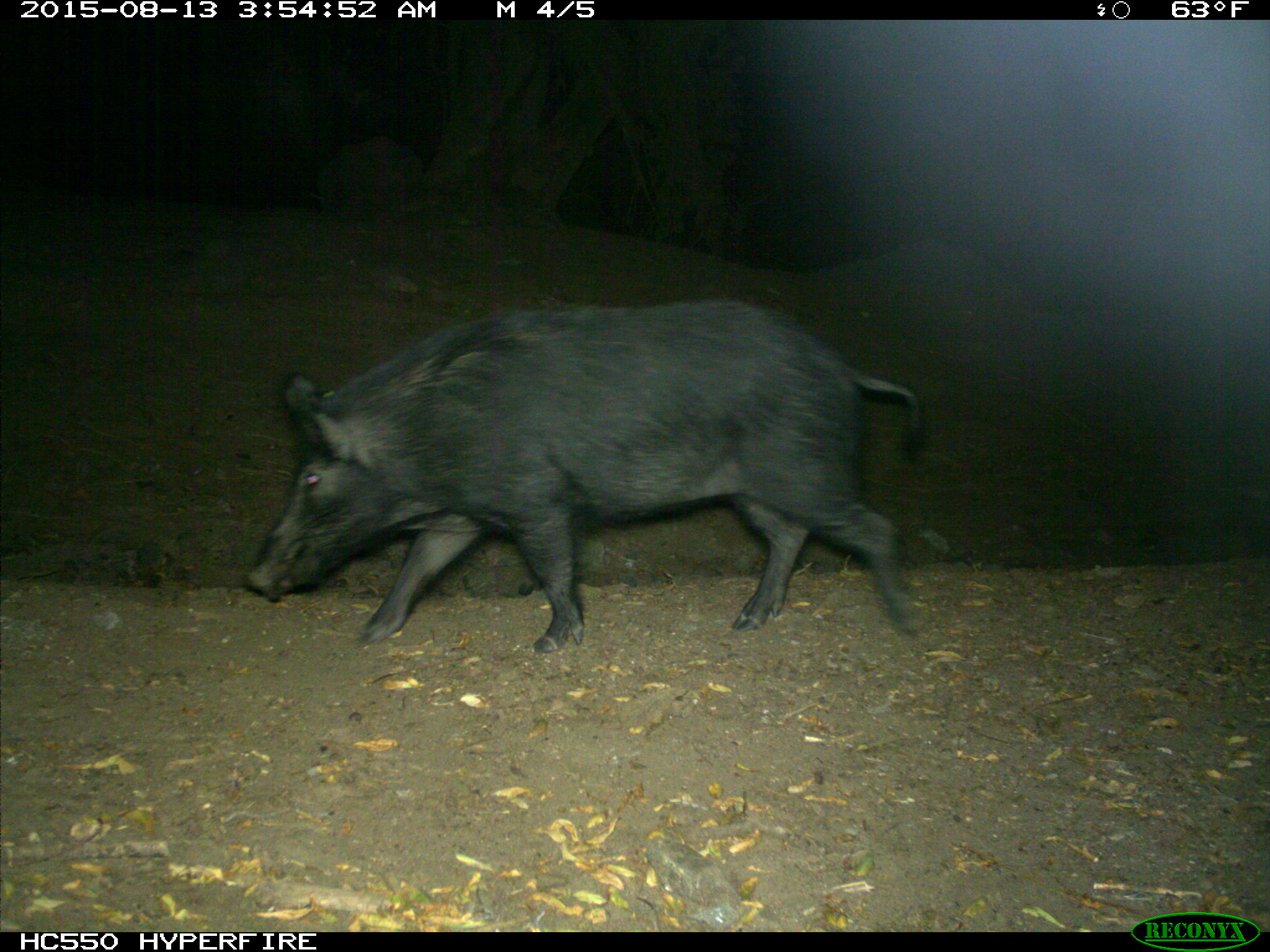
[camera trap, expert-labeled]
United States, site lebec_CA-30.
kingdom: Animalia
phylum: Chordata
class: Mammalia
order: Artiodactyla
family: Suidae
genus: Sus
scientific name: Sus scrofa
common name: wild boar